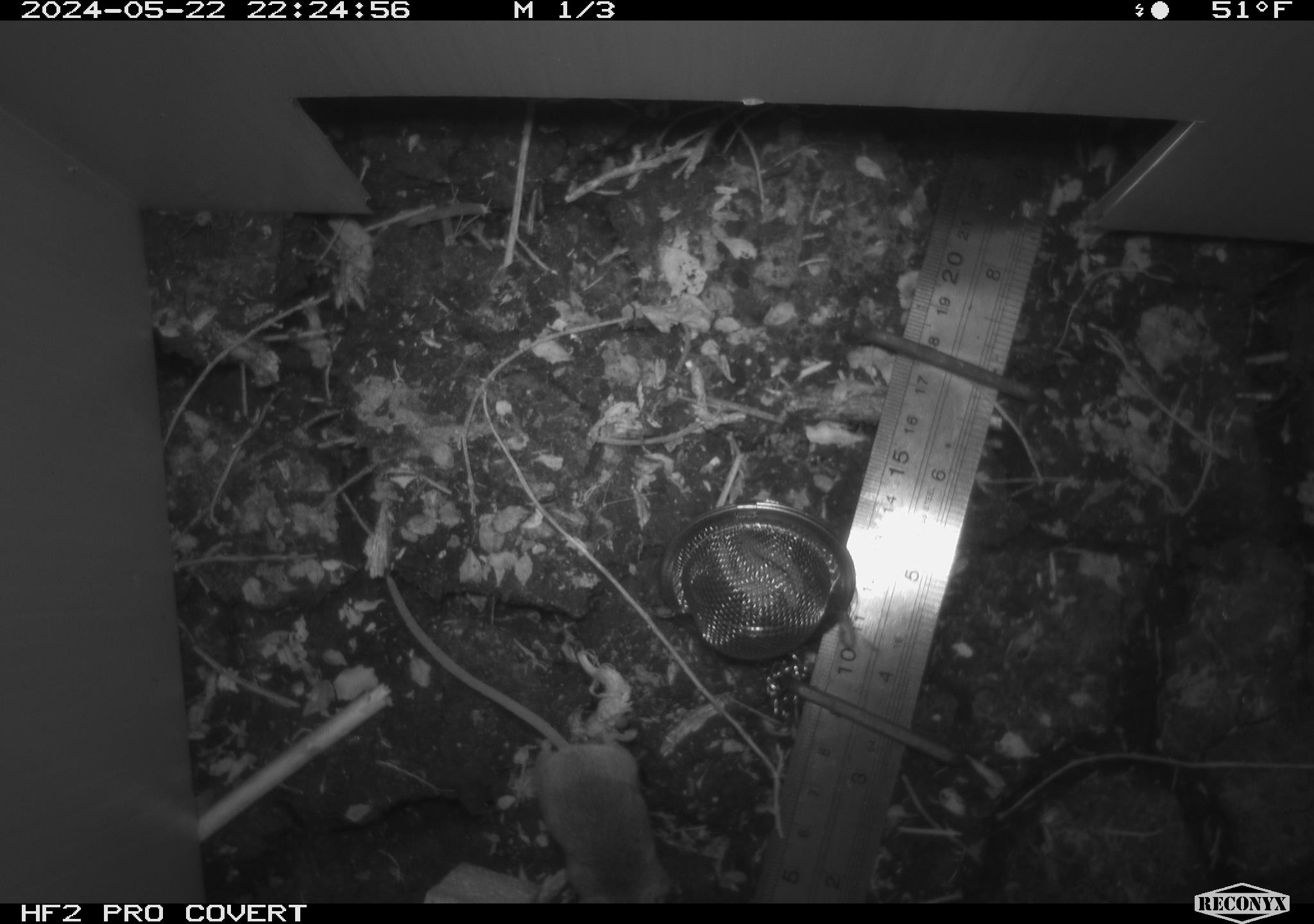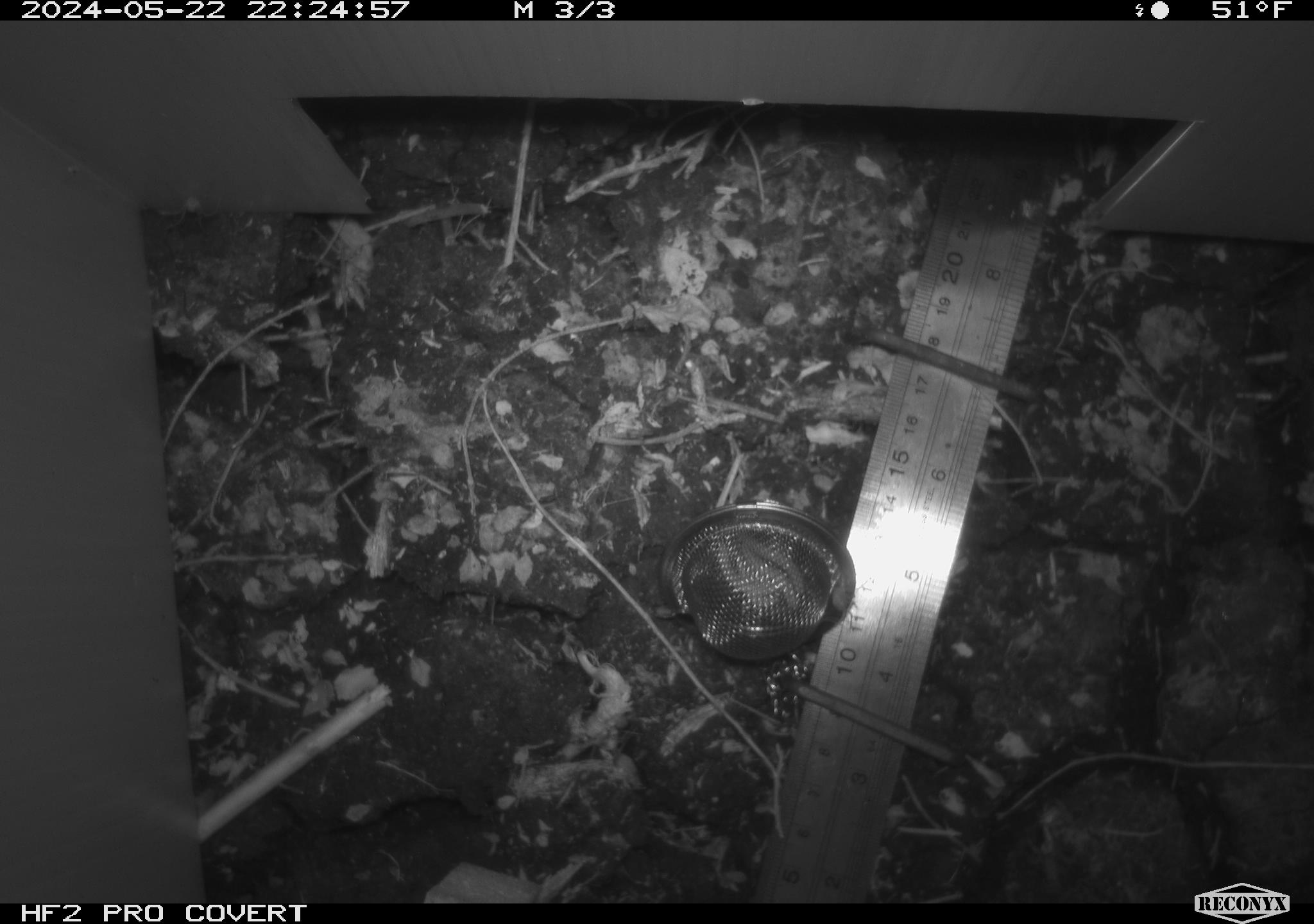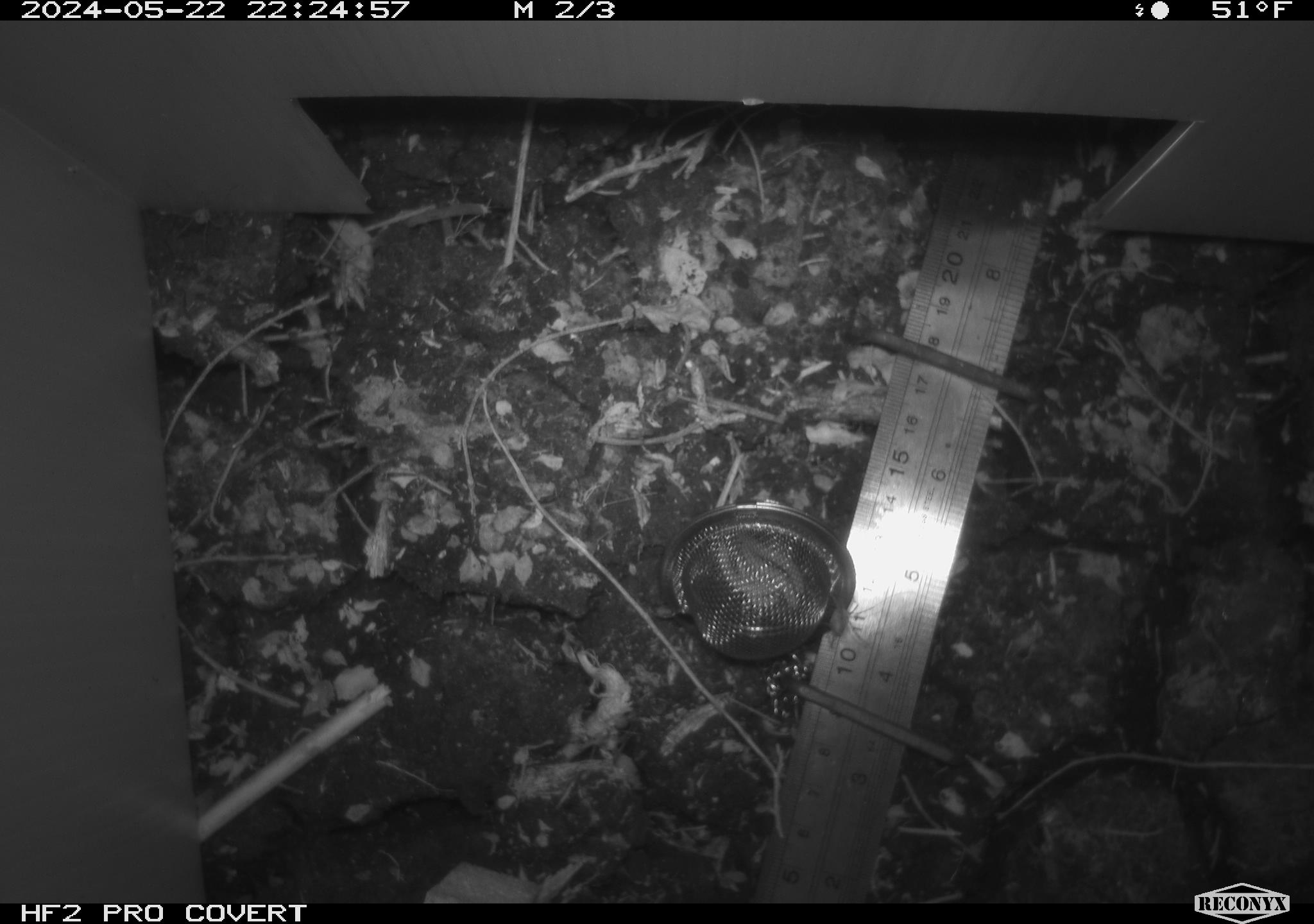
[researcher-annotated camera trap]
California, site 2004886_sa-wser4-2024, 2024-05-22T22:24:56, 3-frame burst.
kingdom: Animalia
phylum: Chordata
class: Mammalia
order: Rodentia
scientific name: Rodentia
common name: mouse species